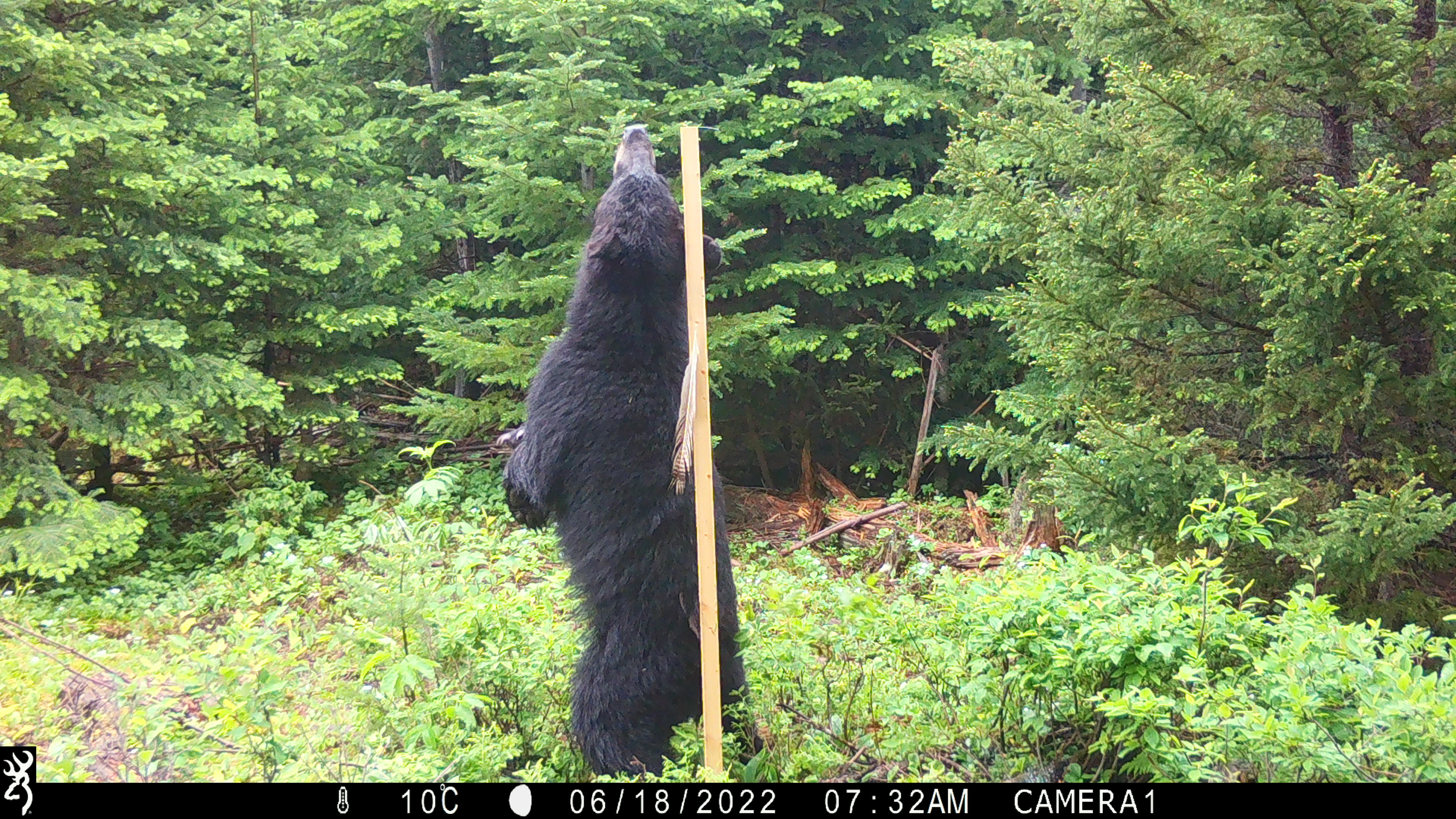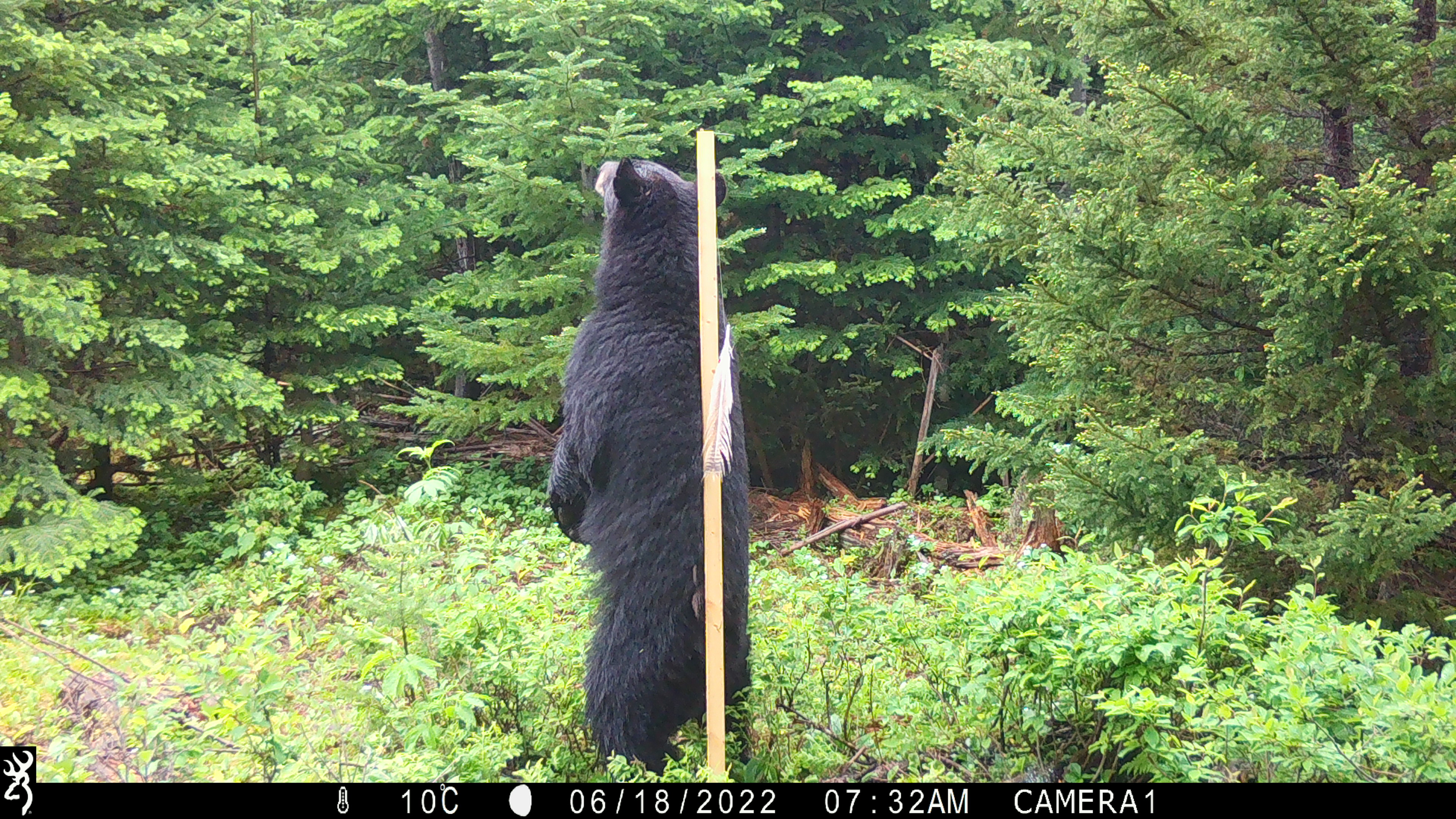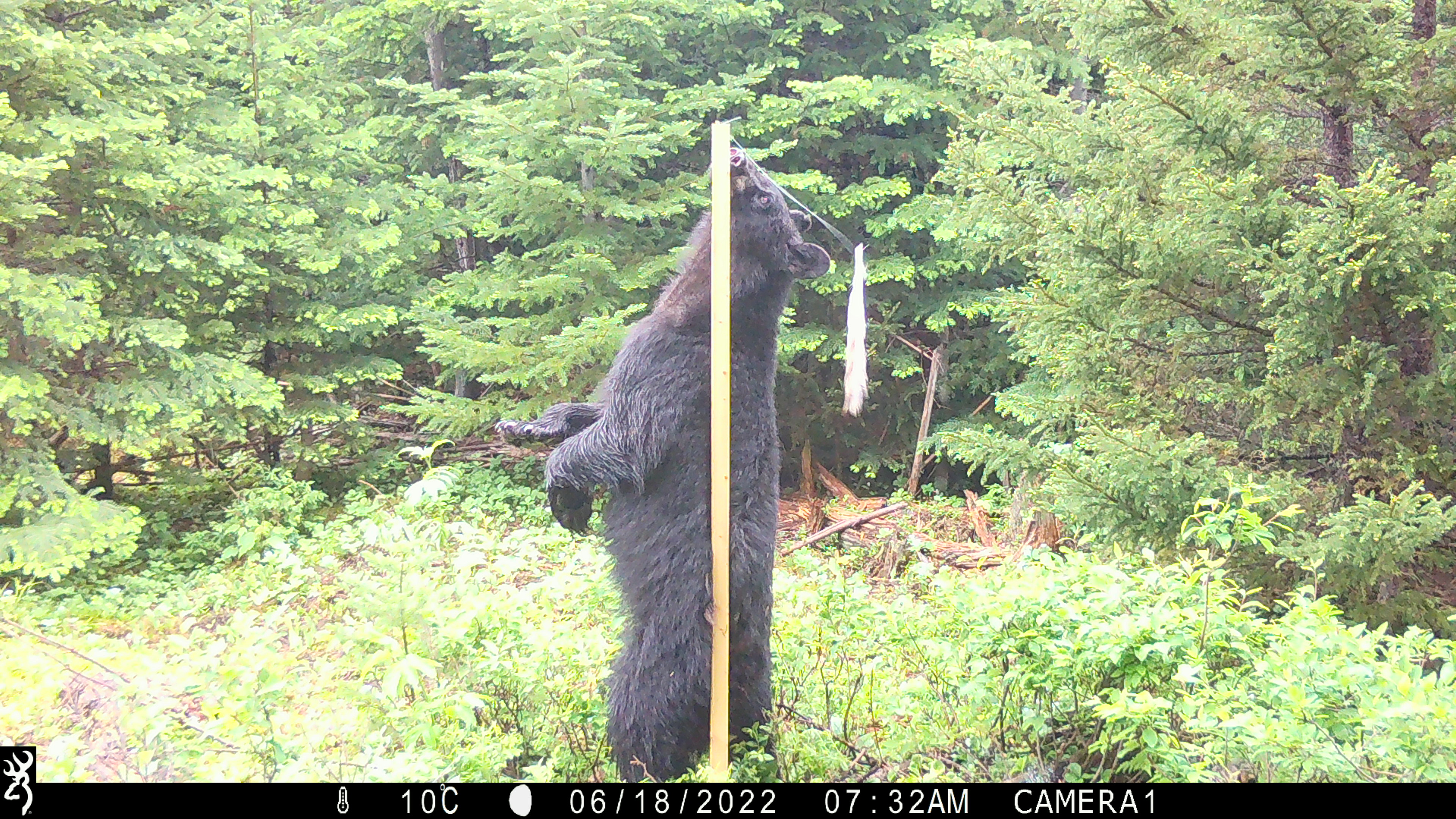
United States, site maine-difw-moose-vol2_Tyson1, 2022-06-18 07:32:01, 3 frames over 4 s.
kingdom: Animalia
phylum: Chordata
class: Mammalia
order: Carnivora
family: Ursidae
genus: Ursus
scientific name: Ursus americanus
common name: black bear